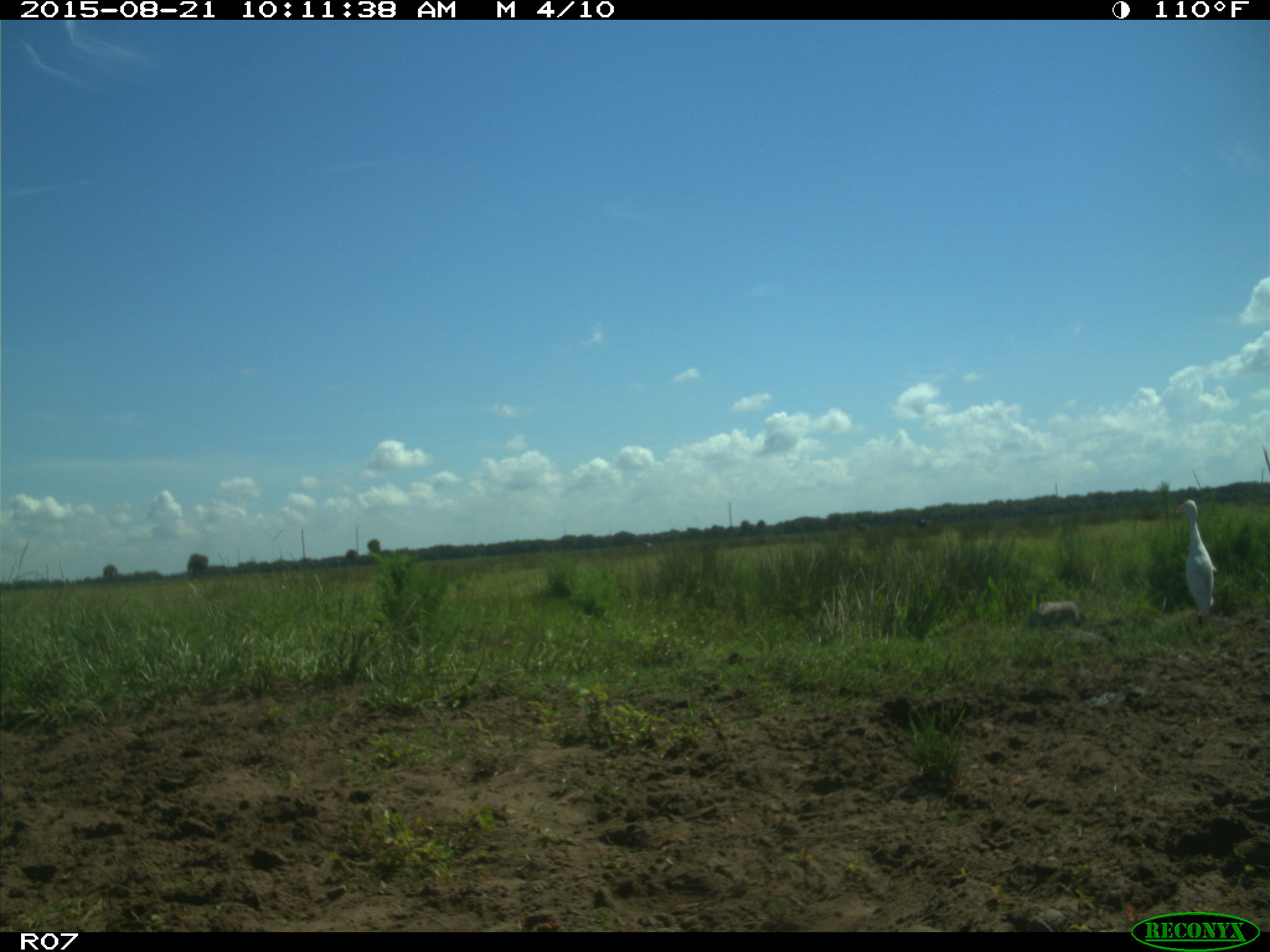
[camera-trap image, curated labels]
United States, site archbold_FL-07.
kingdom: Animalia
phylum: Chordata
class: Aves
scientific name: Aves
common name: birds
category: unidentified bird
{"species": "unidentified bird (birds) (Aves)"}